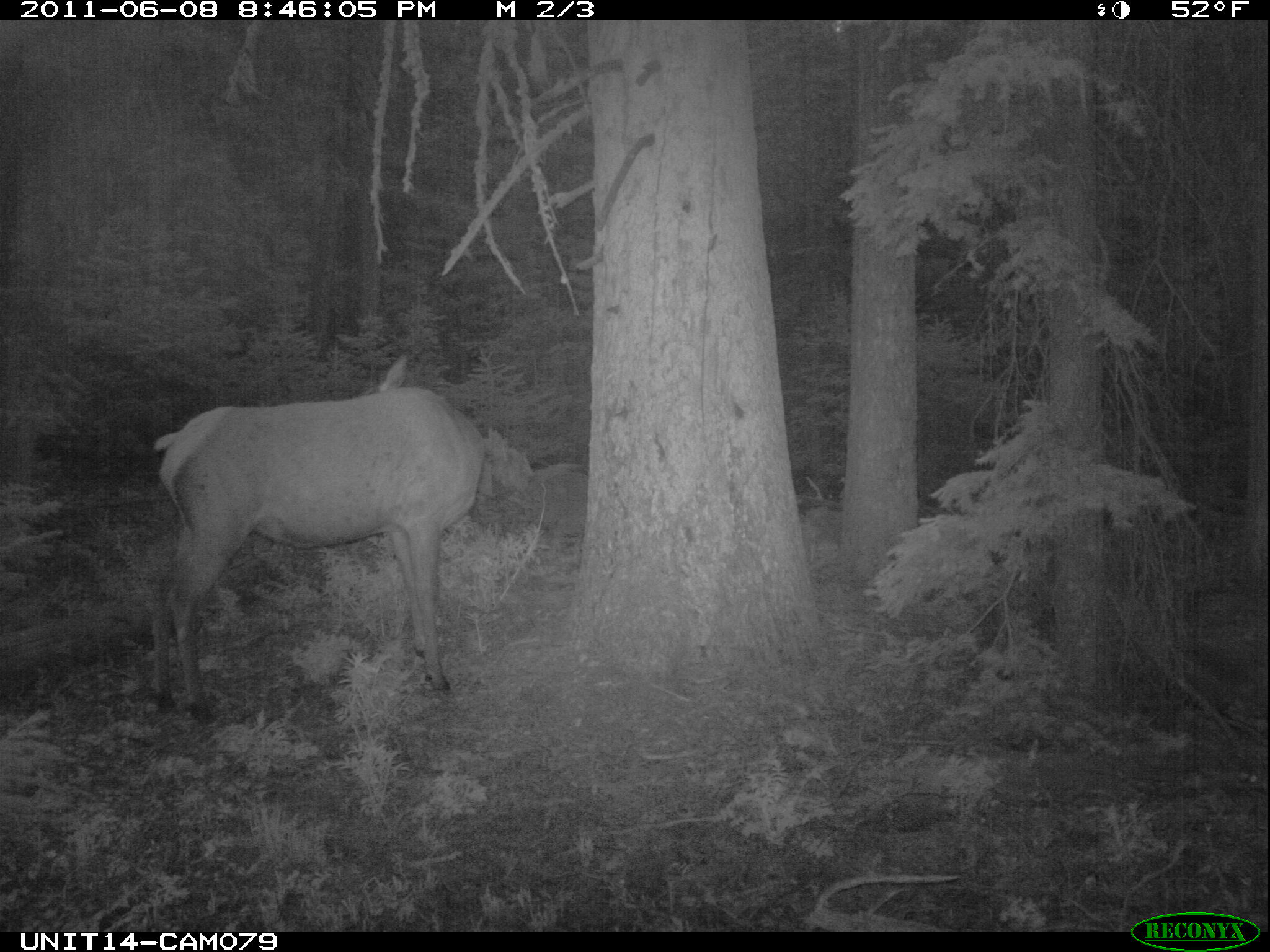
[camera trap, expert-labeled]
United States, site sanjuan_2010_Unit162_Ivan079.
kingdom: Animalia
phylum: Chordata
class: Mammalia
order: Artiodactyla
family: Cervidae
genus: Cervus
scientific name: Cervus elaphus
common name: red deer